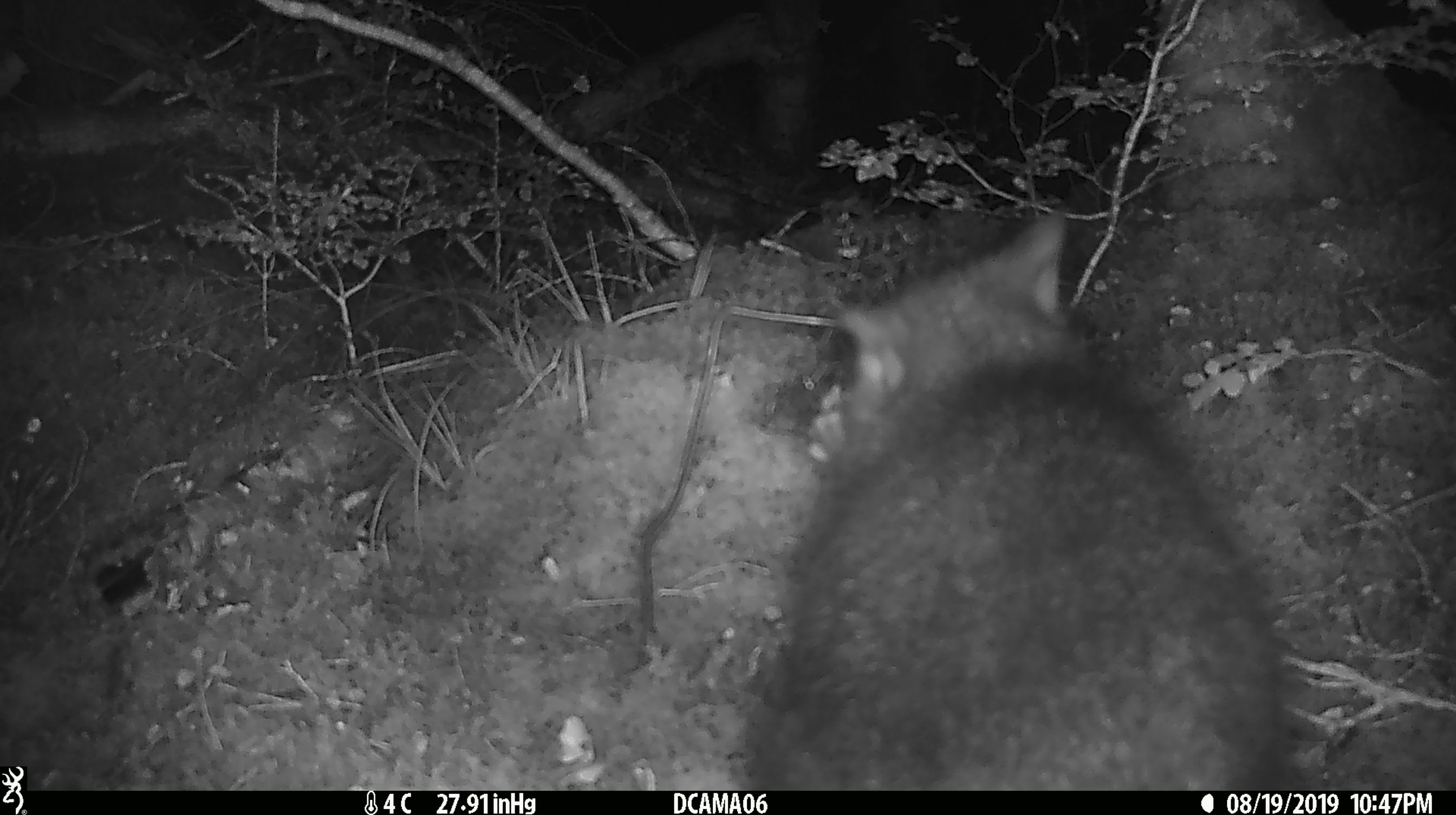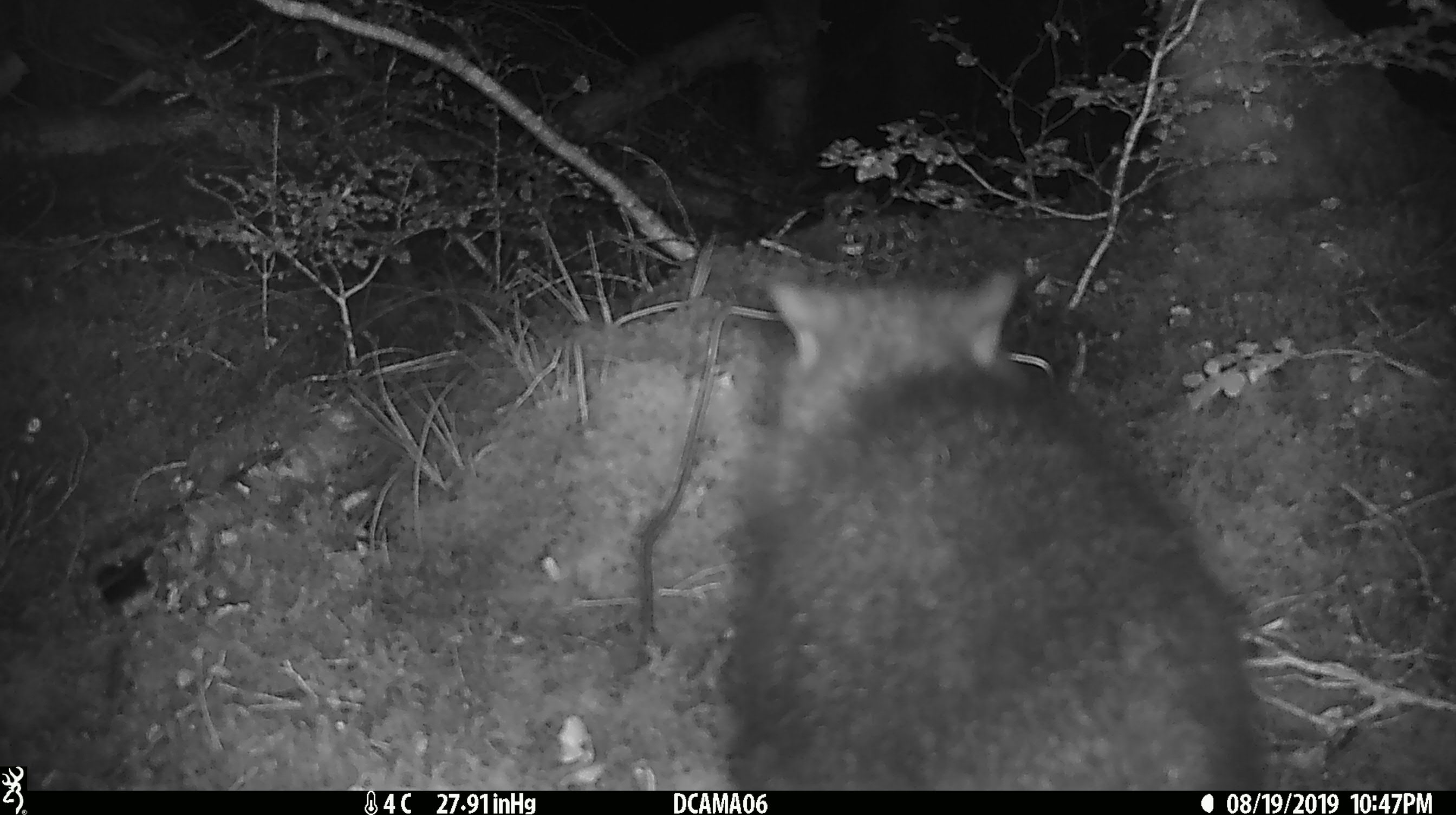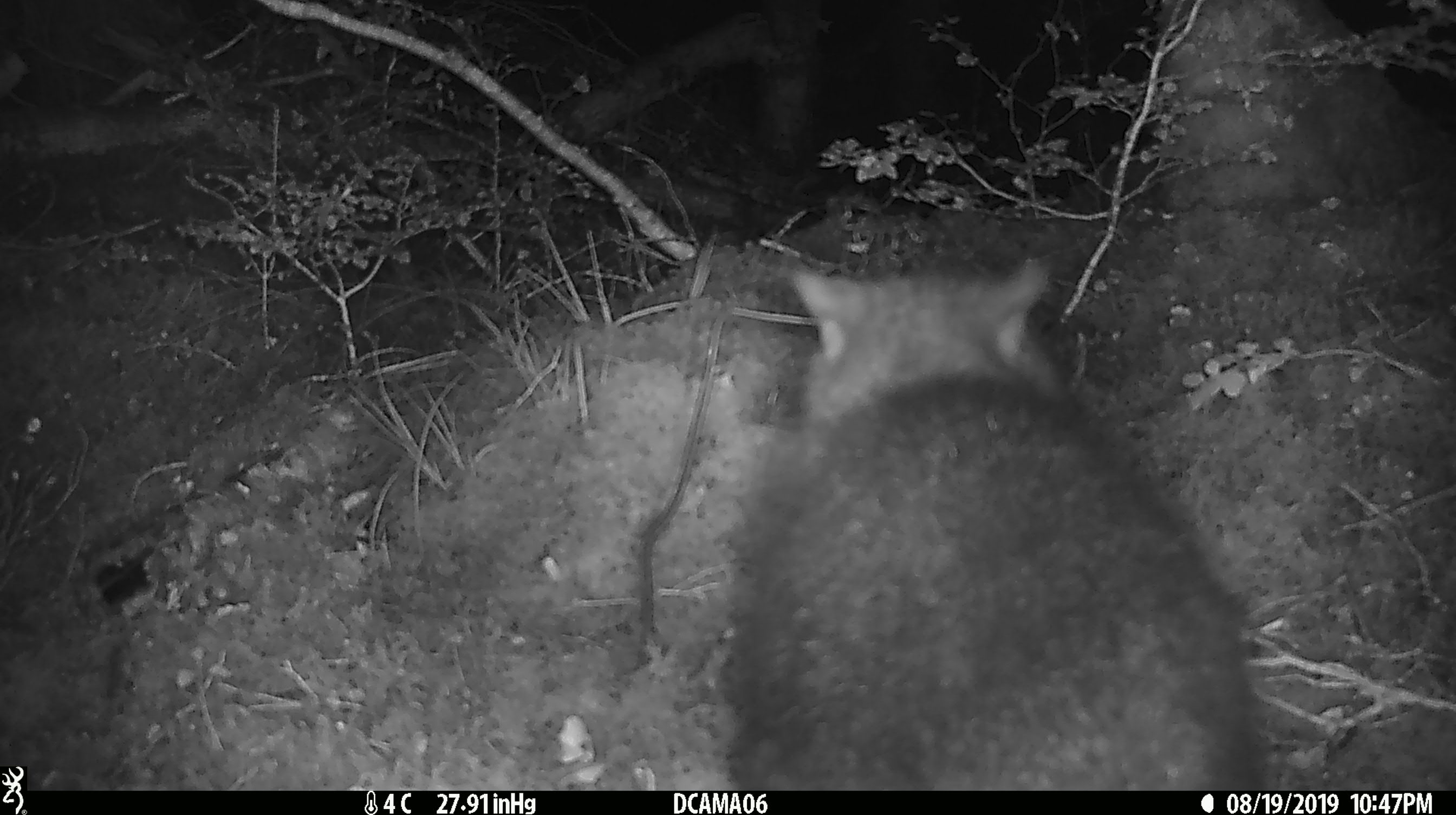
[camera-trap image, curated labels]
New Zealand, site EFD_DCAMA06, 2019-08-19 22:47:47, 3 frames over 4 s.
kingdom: Animalia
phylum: Chordata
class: Mammalia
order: Diprotodontia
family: Phalangeridae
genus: Trichosurus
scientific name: Trichosurus vulpecula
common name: common brushtail possum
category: possum